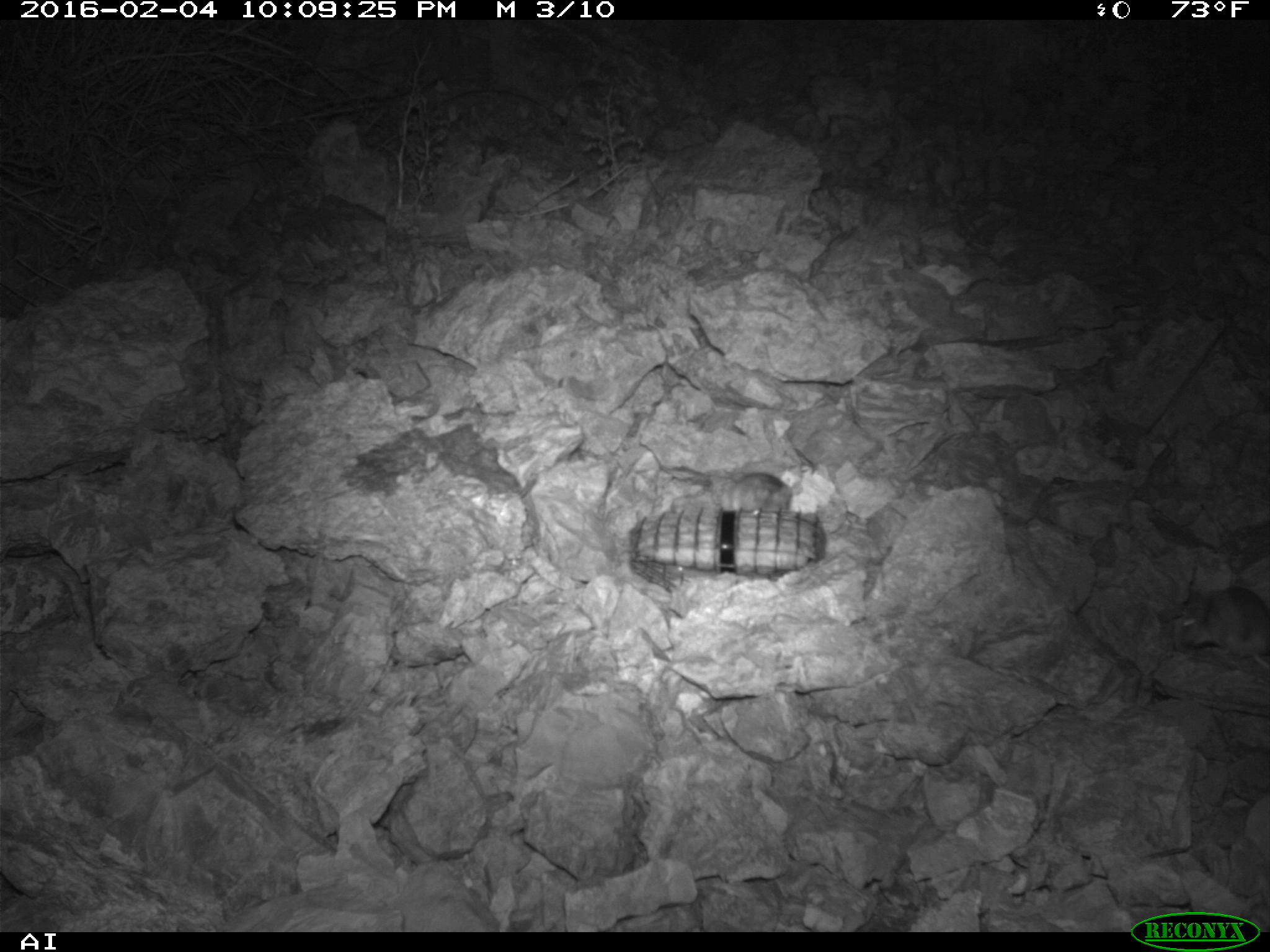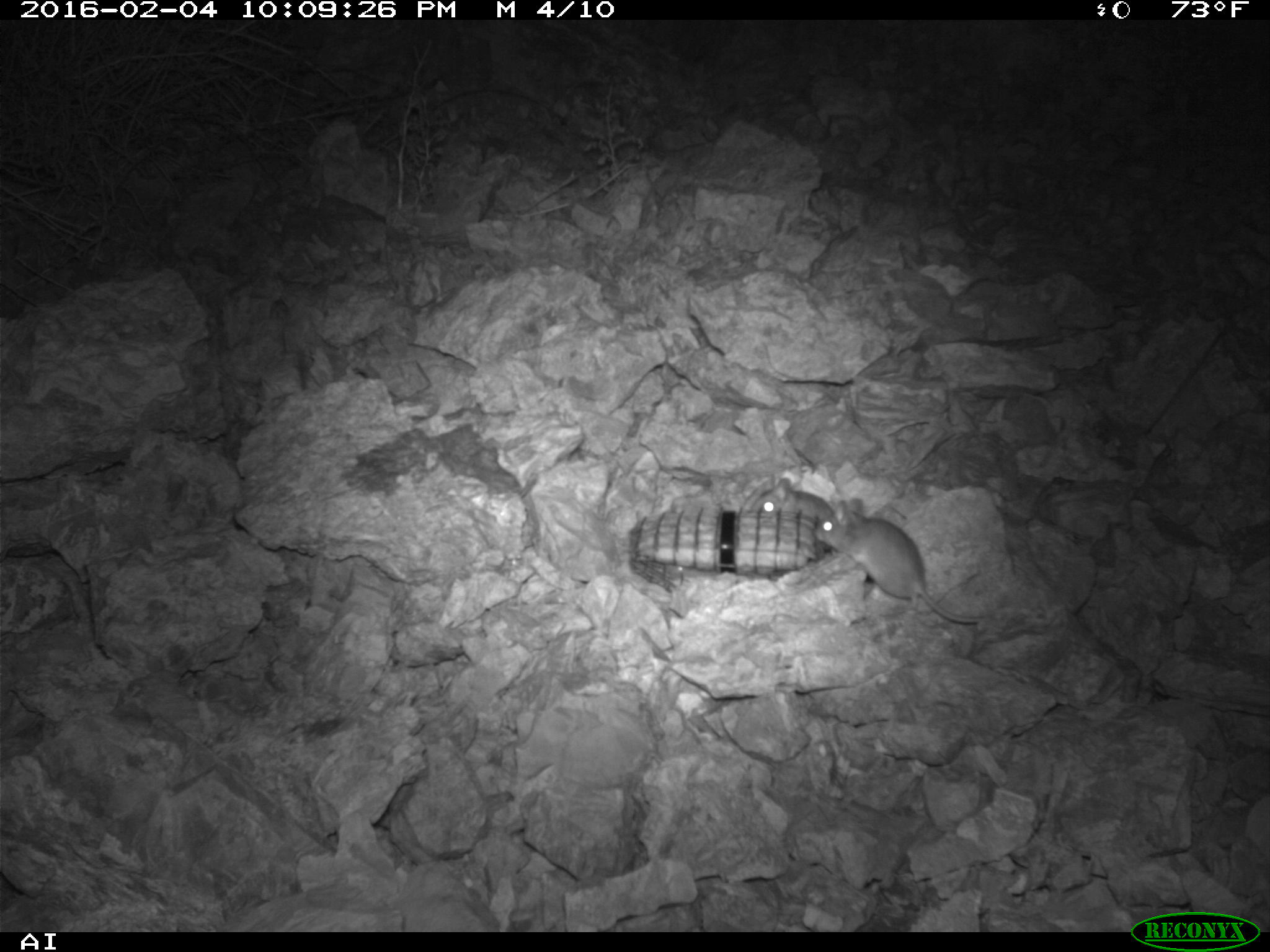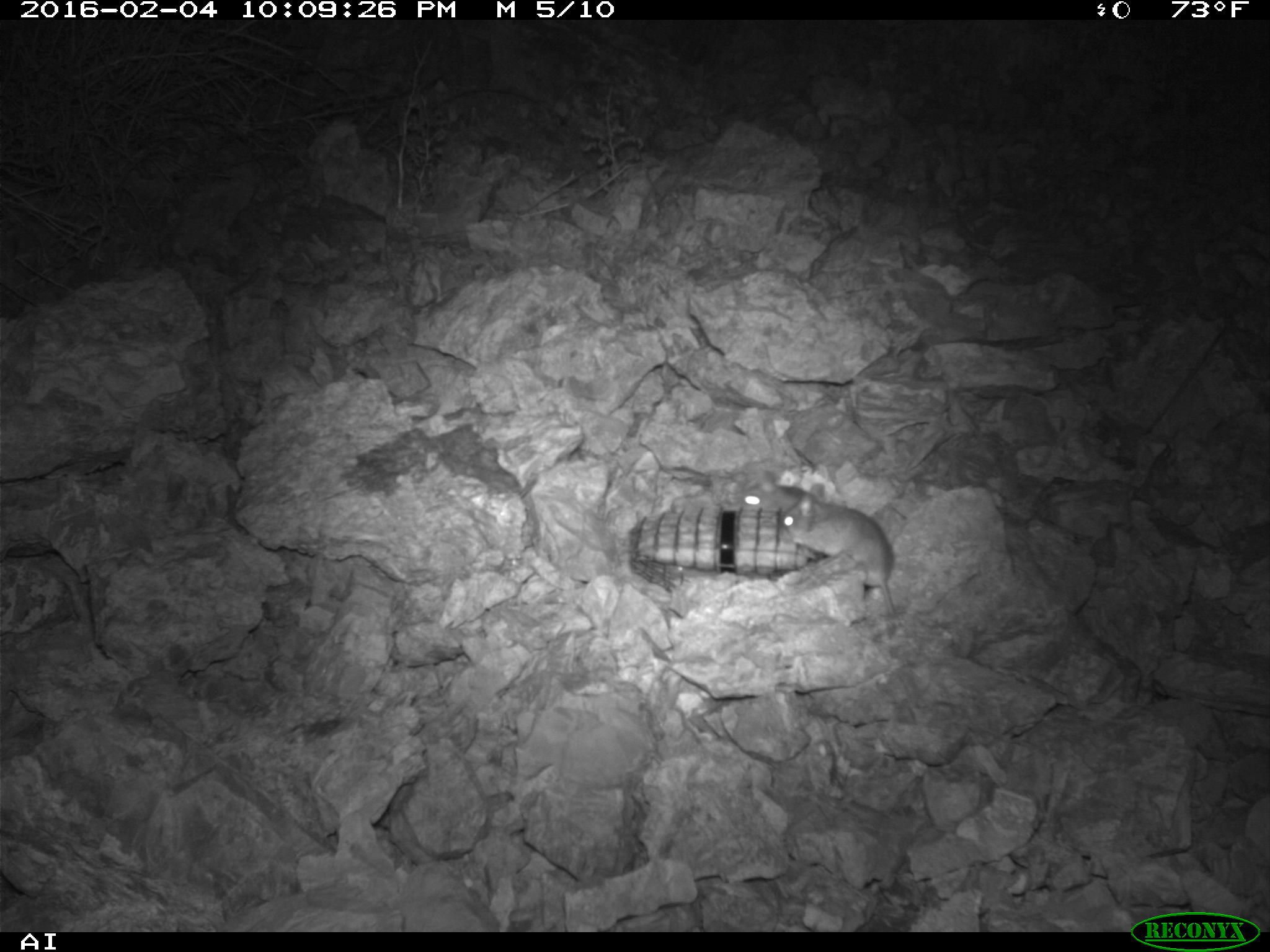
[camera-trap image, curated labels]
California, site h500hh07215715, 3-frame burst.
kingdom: Animalia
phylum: Chordata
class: Mammalia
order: Rodentia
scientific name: Rodentia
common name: rodent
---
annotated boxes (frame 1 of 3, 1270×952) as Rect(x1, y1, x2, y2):
rodent: Rect(1178, 585, 1269, 669); Rect(721, 471, 793, 513)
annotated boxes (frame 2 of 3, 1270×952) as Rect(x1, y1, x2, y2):
rodent: Rect(814, 498, 983, 622); Rect(752, 478, 835, 526)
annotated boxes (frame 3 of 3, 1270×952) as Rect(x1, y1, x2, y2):
rodent: Rect(779, 482, 897, 617); Rect(739, 471, 807, 512)